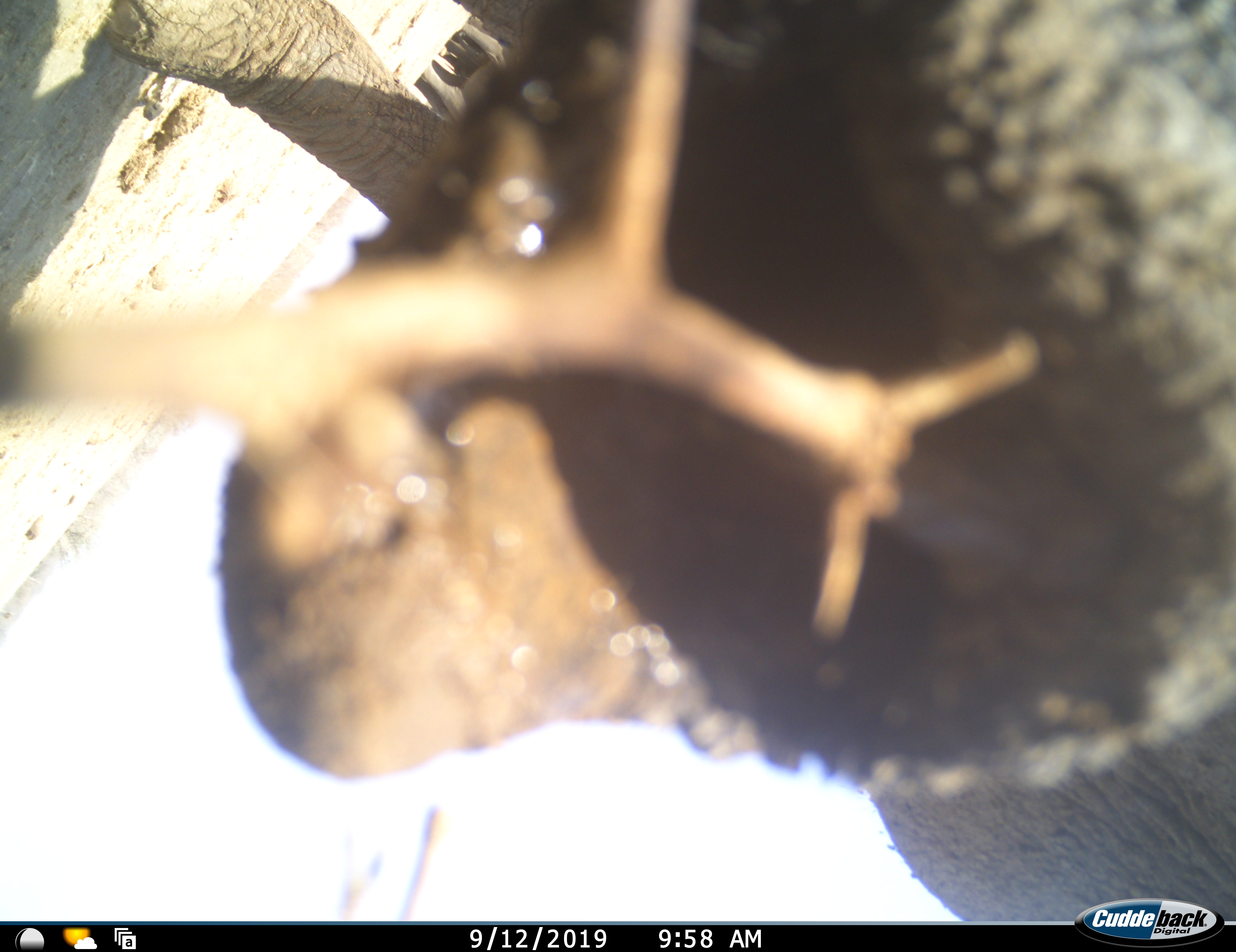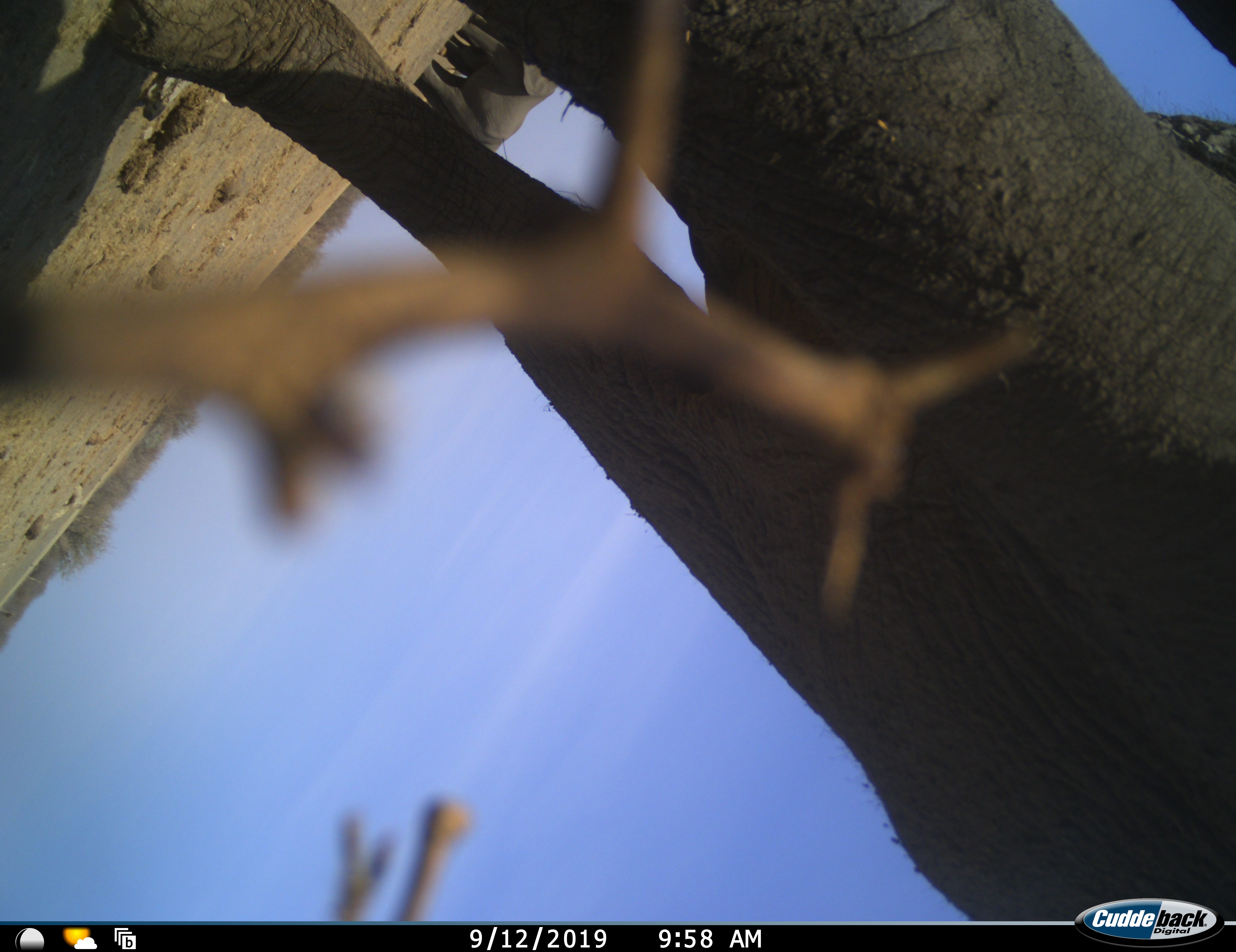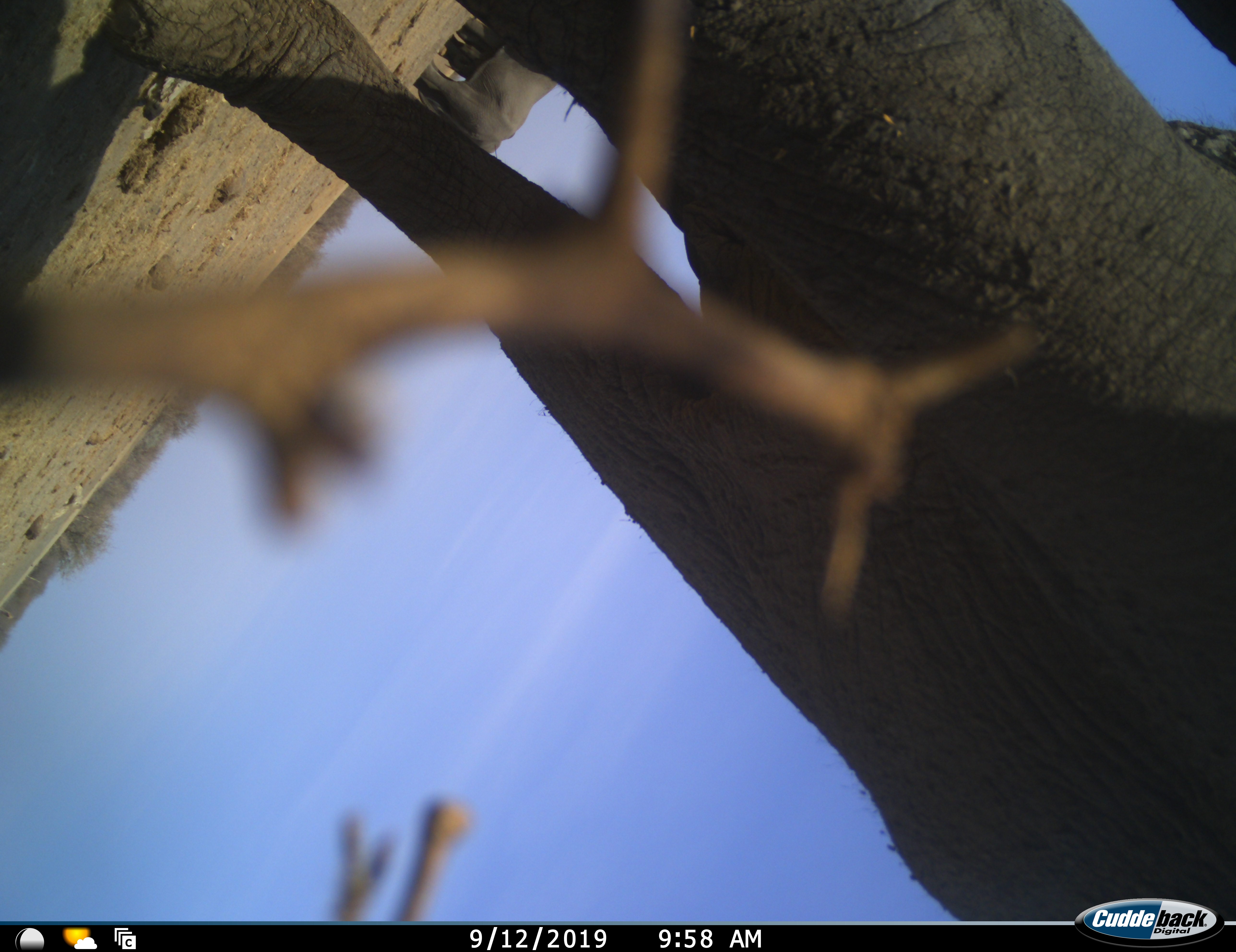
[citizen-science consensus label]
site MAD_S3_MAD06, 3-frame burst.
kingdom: Animalia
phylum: Chordata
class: Mammalia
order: Proboscidea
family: Elephantidae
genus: Loxodonta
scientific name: Loxodonta africana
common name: african bush elephant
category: elephant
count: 2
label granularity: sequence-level